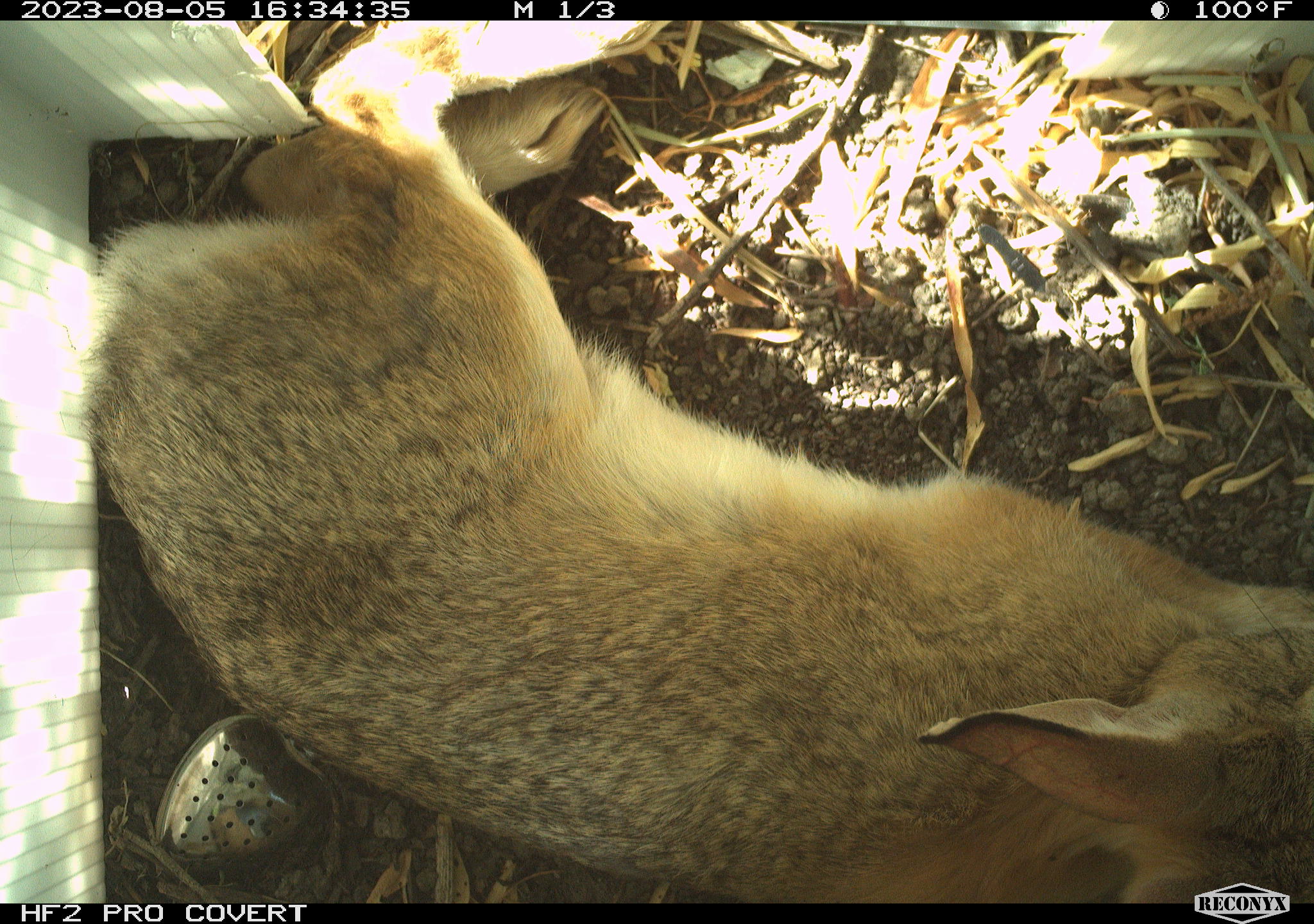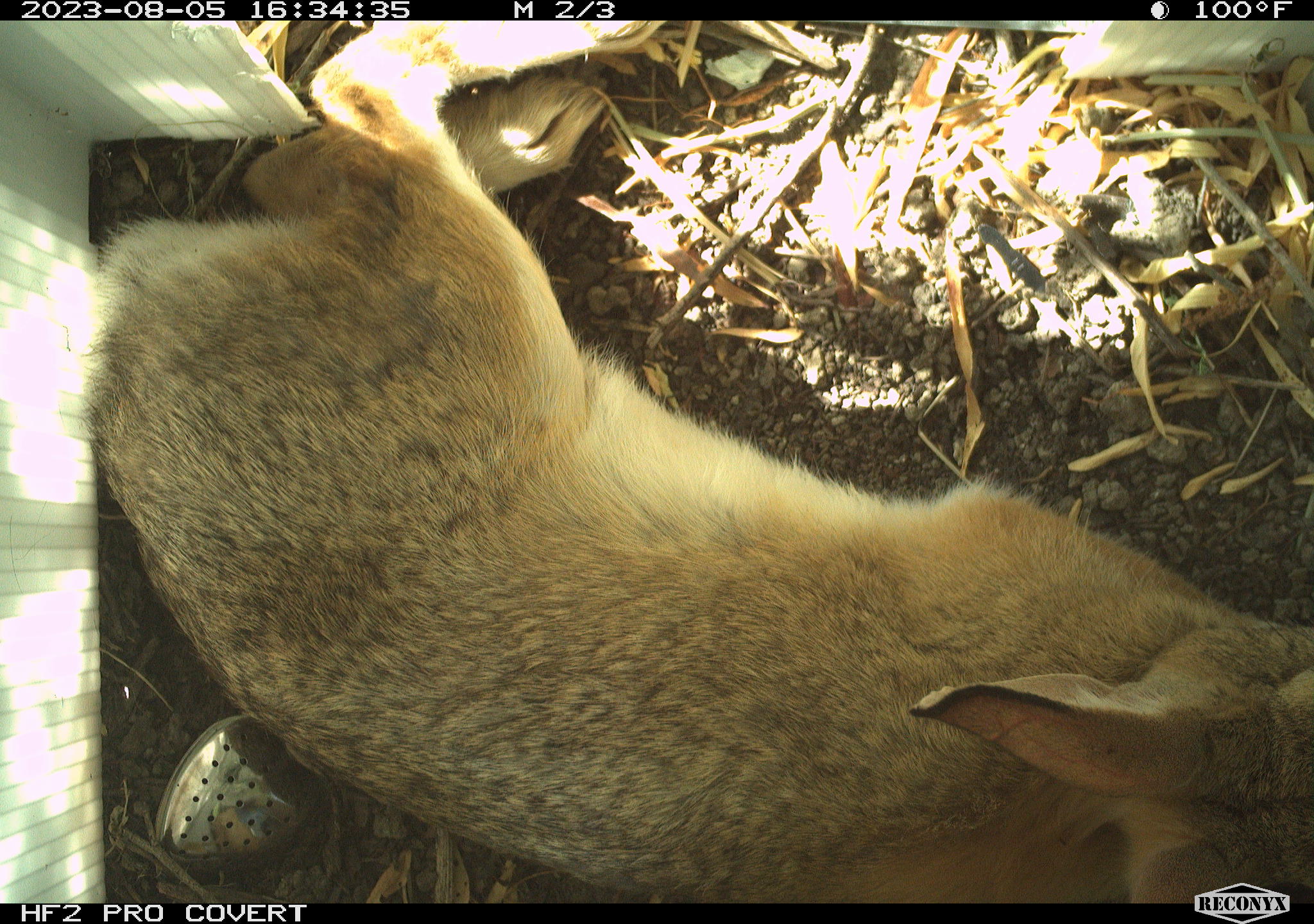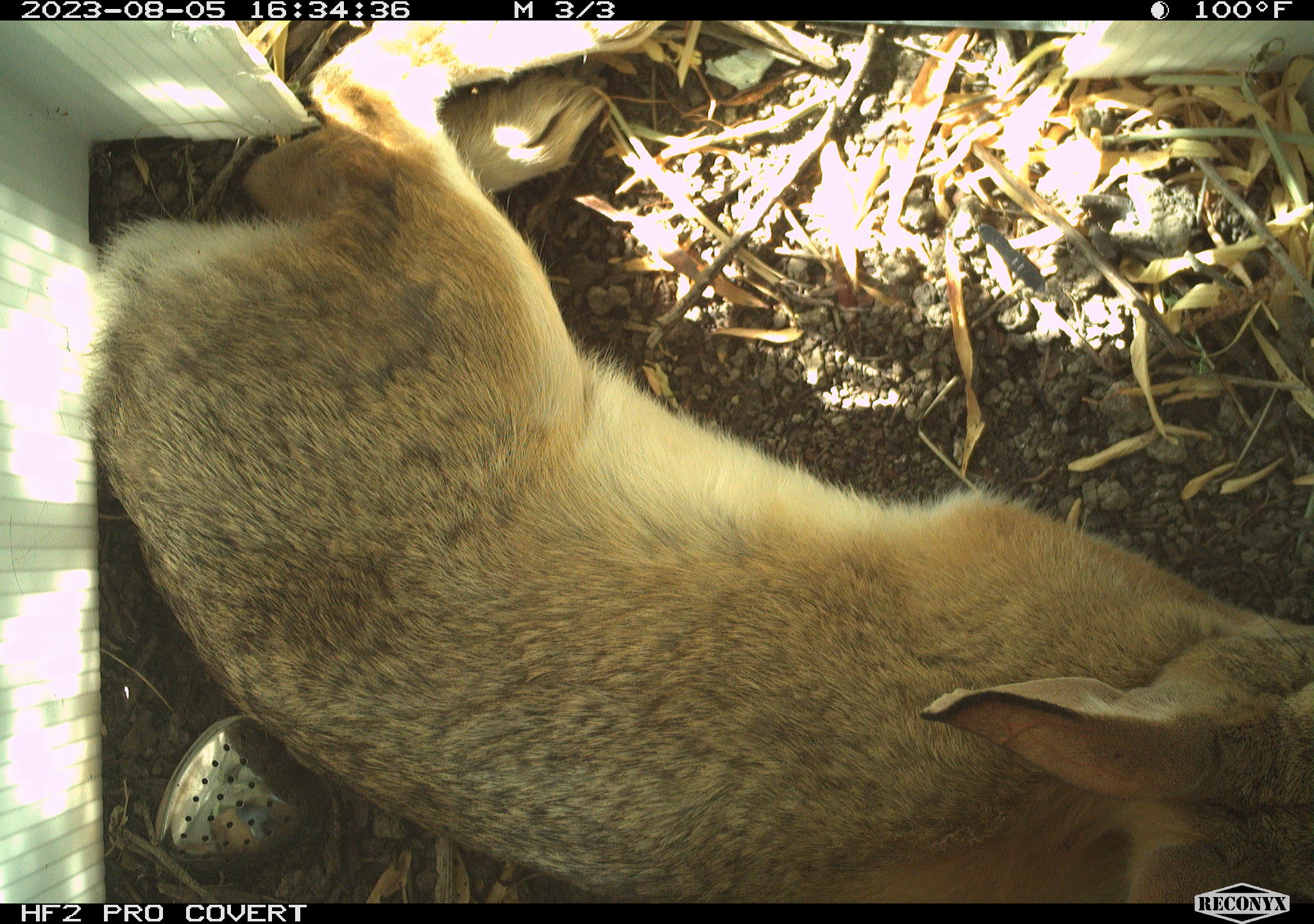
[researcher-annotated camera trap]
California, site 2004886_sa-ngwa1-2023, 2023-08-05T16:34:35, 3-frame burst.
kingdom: Animalia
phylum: Chordata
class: Mammalia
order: Lagomorpha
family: Leporidae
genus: Sylvilagus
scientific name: Sylvilagus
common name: cottontail rabbits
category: sylvilagus species